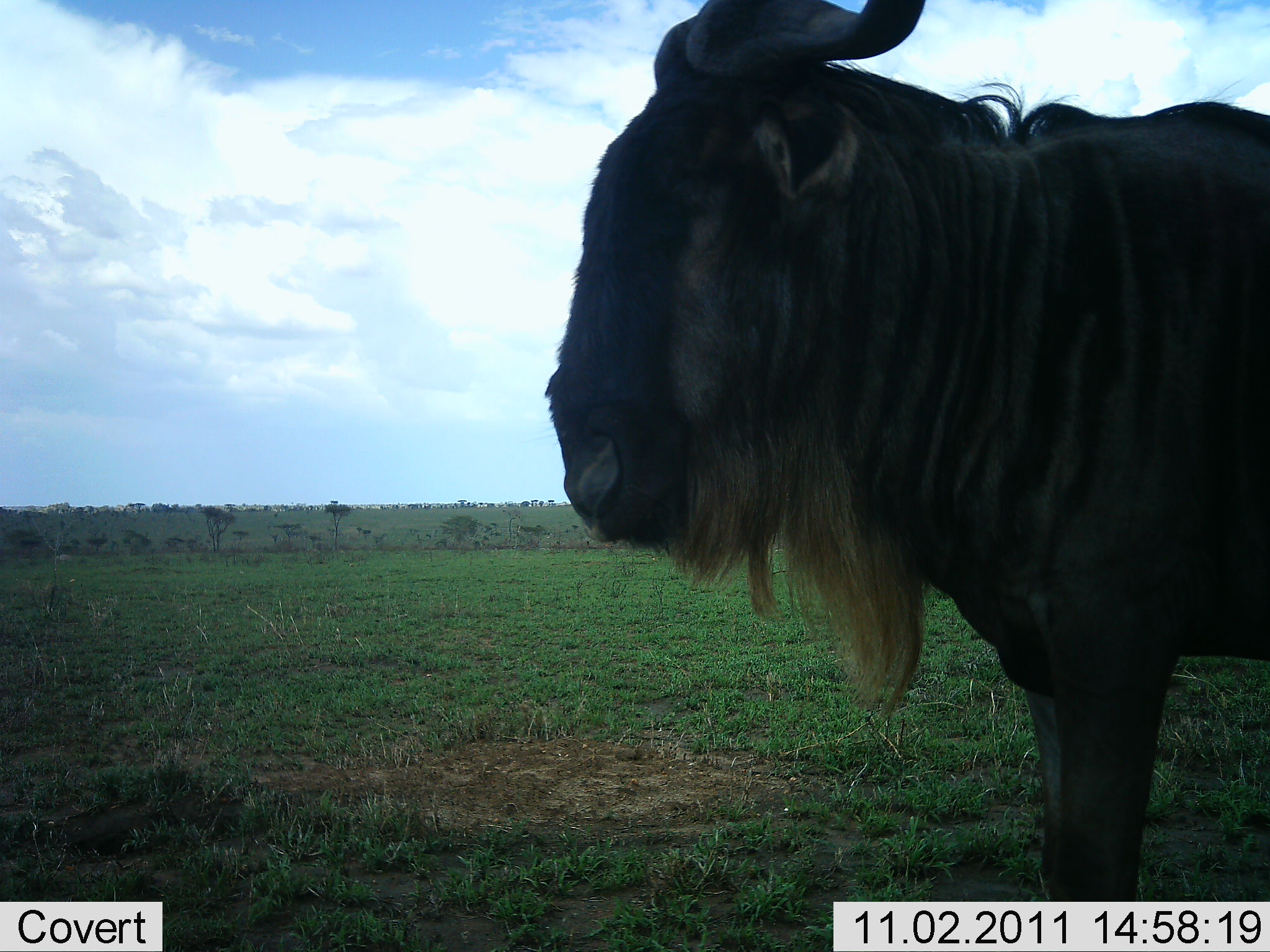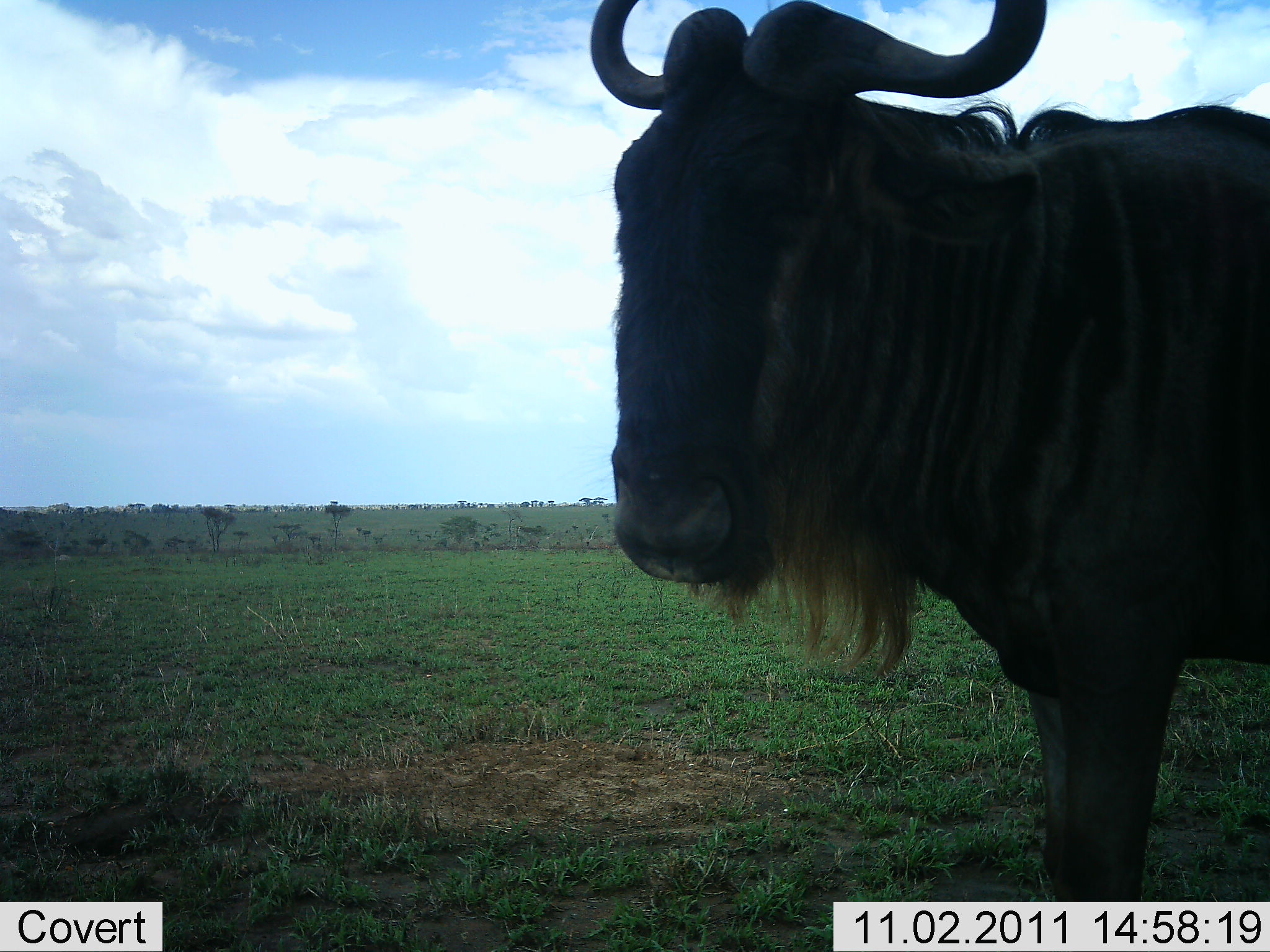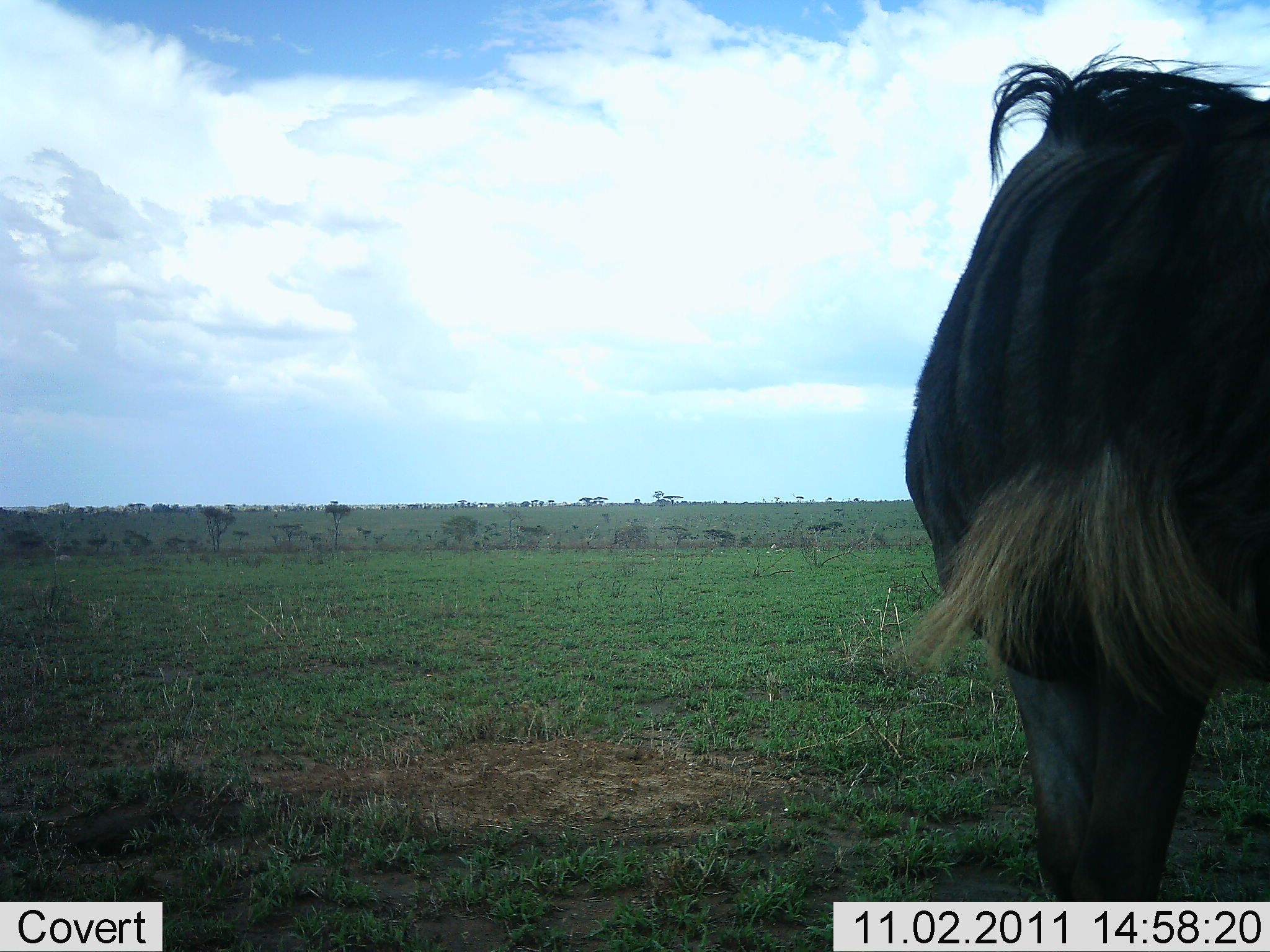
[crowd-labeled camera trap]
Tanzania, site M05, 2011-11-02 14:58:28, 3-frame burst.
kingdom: Animalia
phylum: Chordata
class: Mammalia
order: Artiodactyla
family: Bovidae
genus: Connochaetes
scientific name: Connochaetes taurinus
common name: blue wildebeest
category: wildebeest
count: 1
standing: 91%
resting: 0%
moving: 9%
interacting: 9%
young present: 0%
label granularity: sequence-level